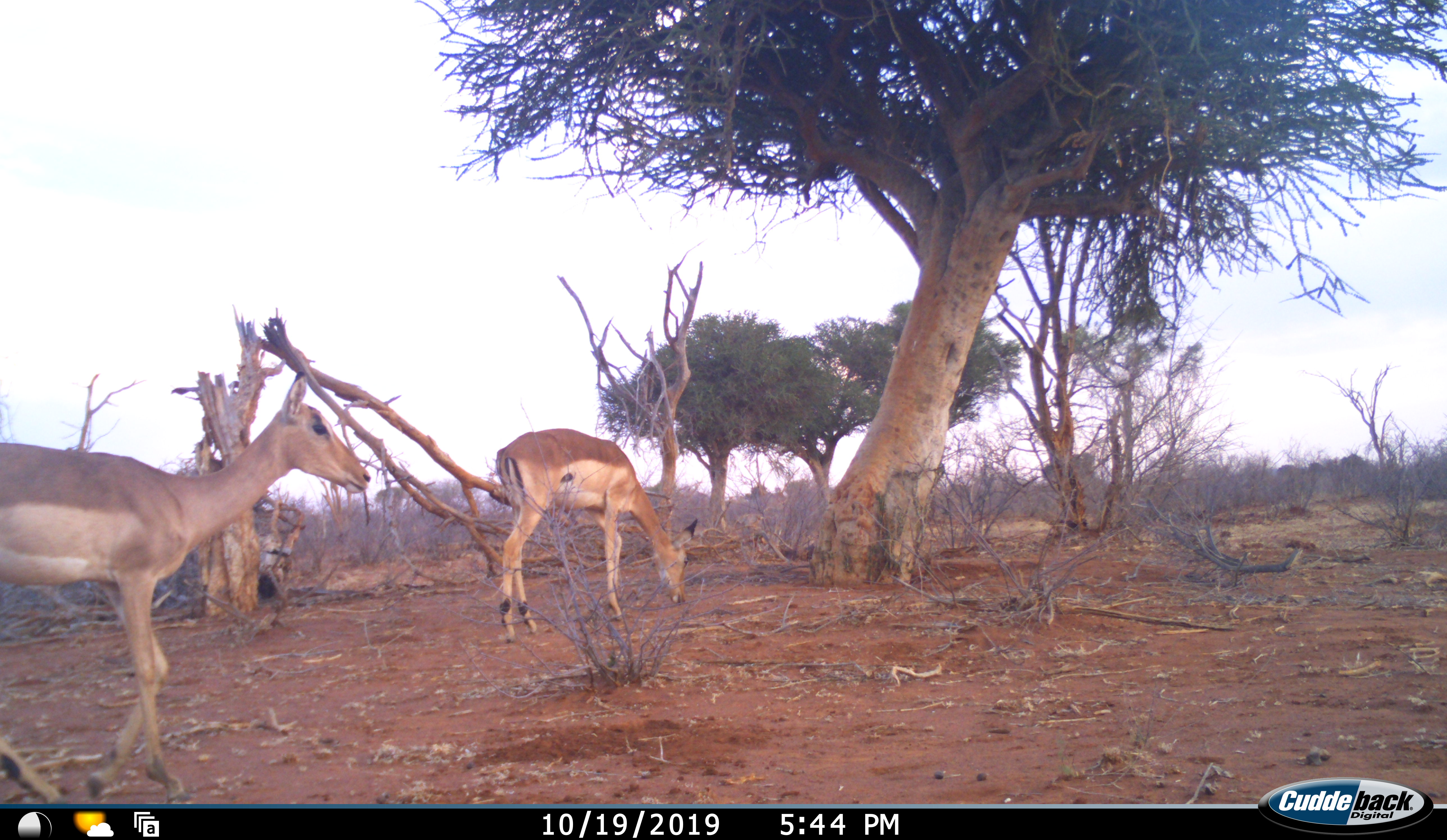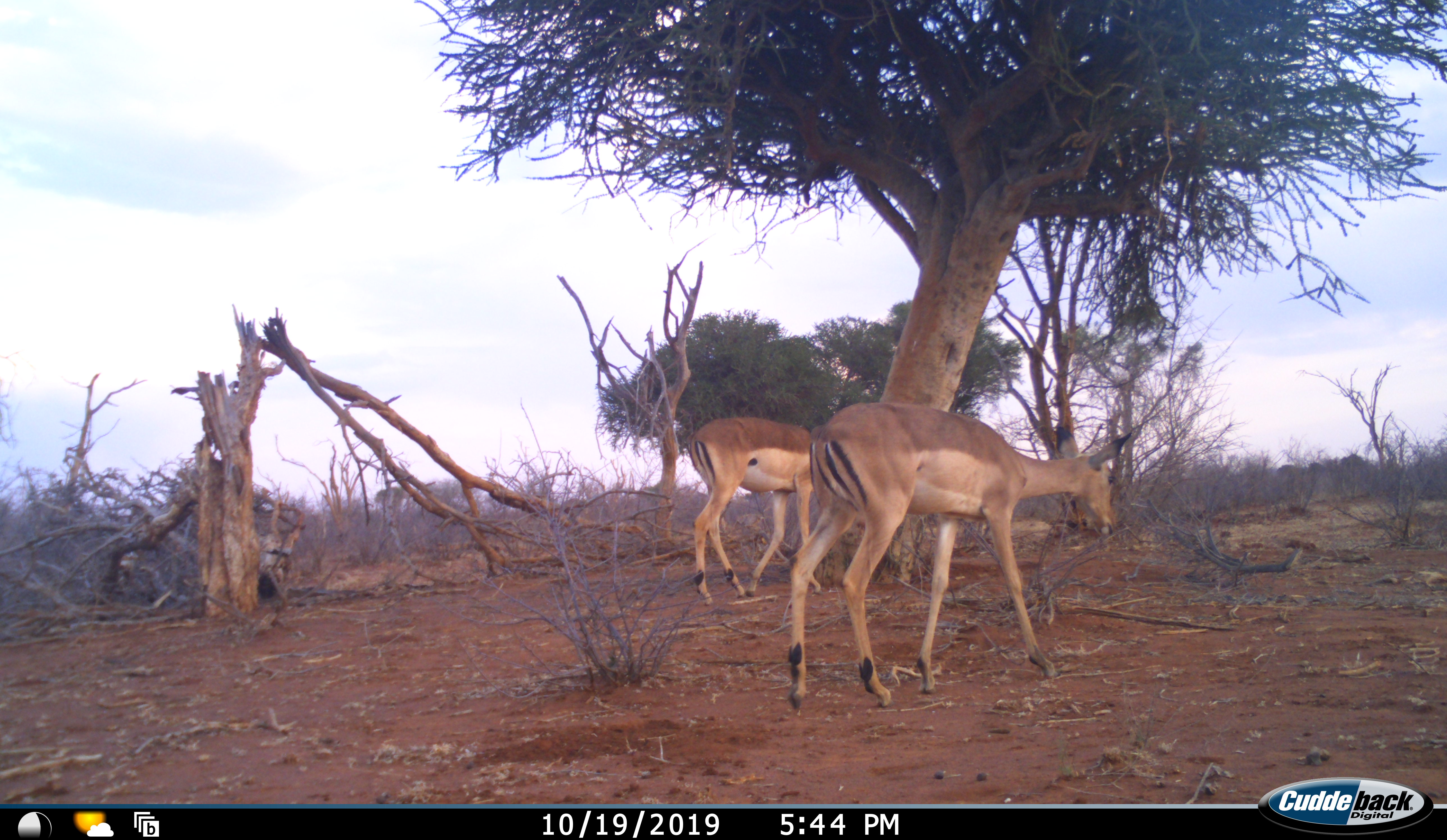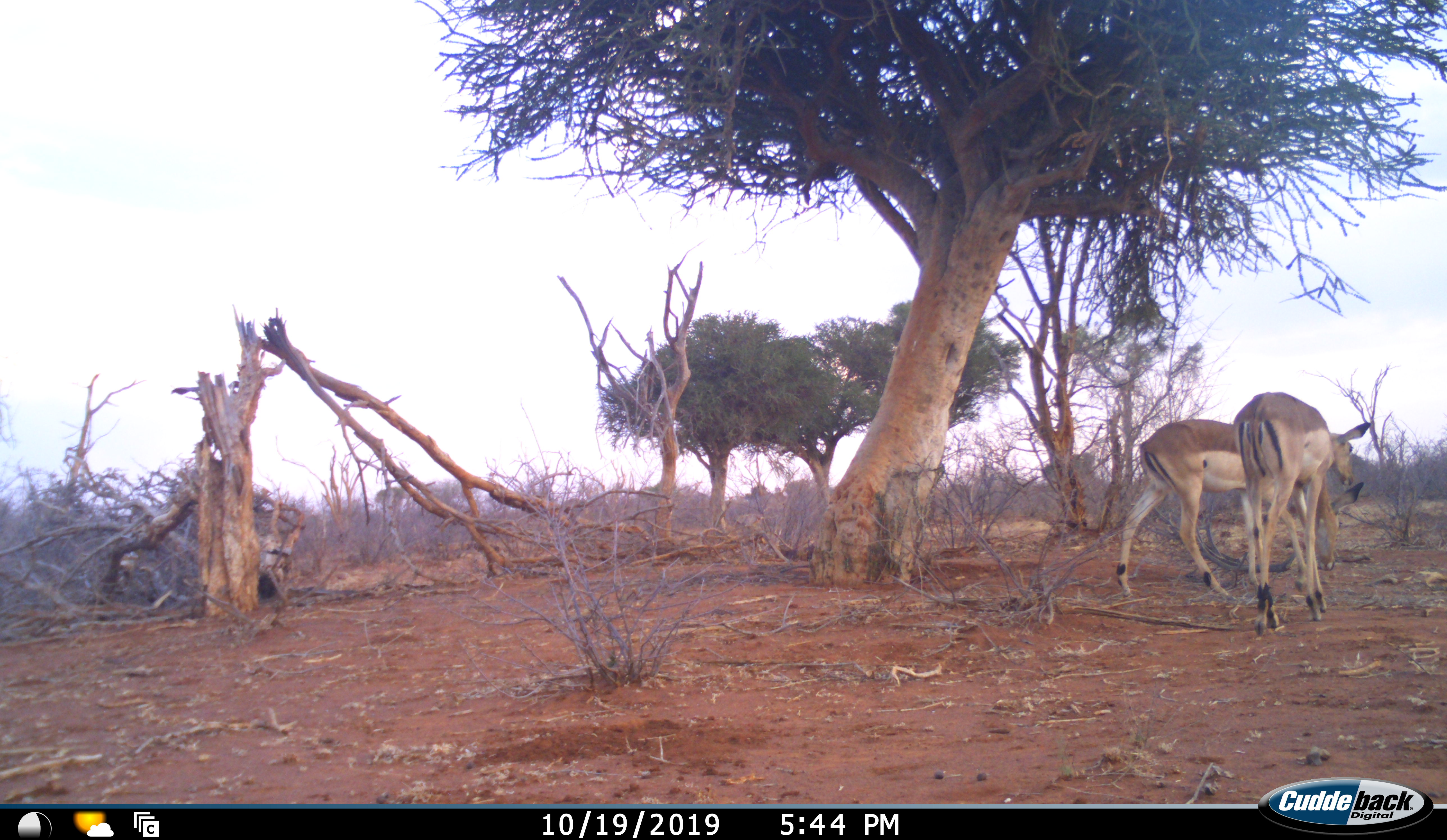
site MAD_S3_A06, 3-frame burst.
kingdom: Animalia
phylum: Chordata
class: Mammalia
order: Artiodactyla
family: Bovidae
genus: Aepyceros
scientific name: Aepyceros melampus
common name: impala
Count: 2.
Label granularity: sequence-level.